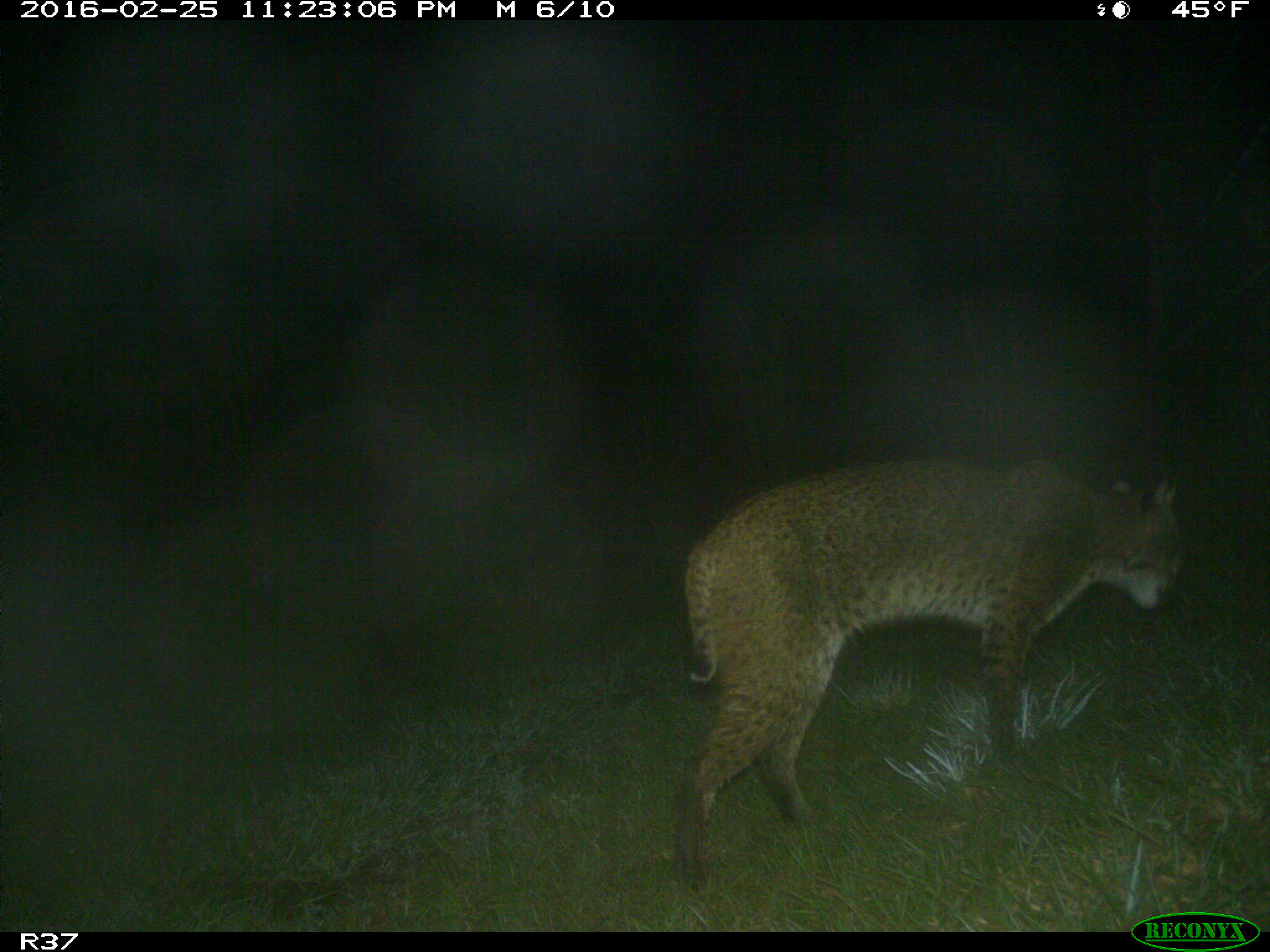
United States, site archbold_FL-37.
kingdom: Animalia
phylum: Chordata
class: Mammalia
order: Carnivora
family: Felidae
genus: Lynx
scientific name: Lynx rufus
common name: bobcat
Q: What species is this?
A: Lynx rufus (bobcat).